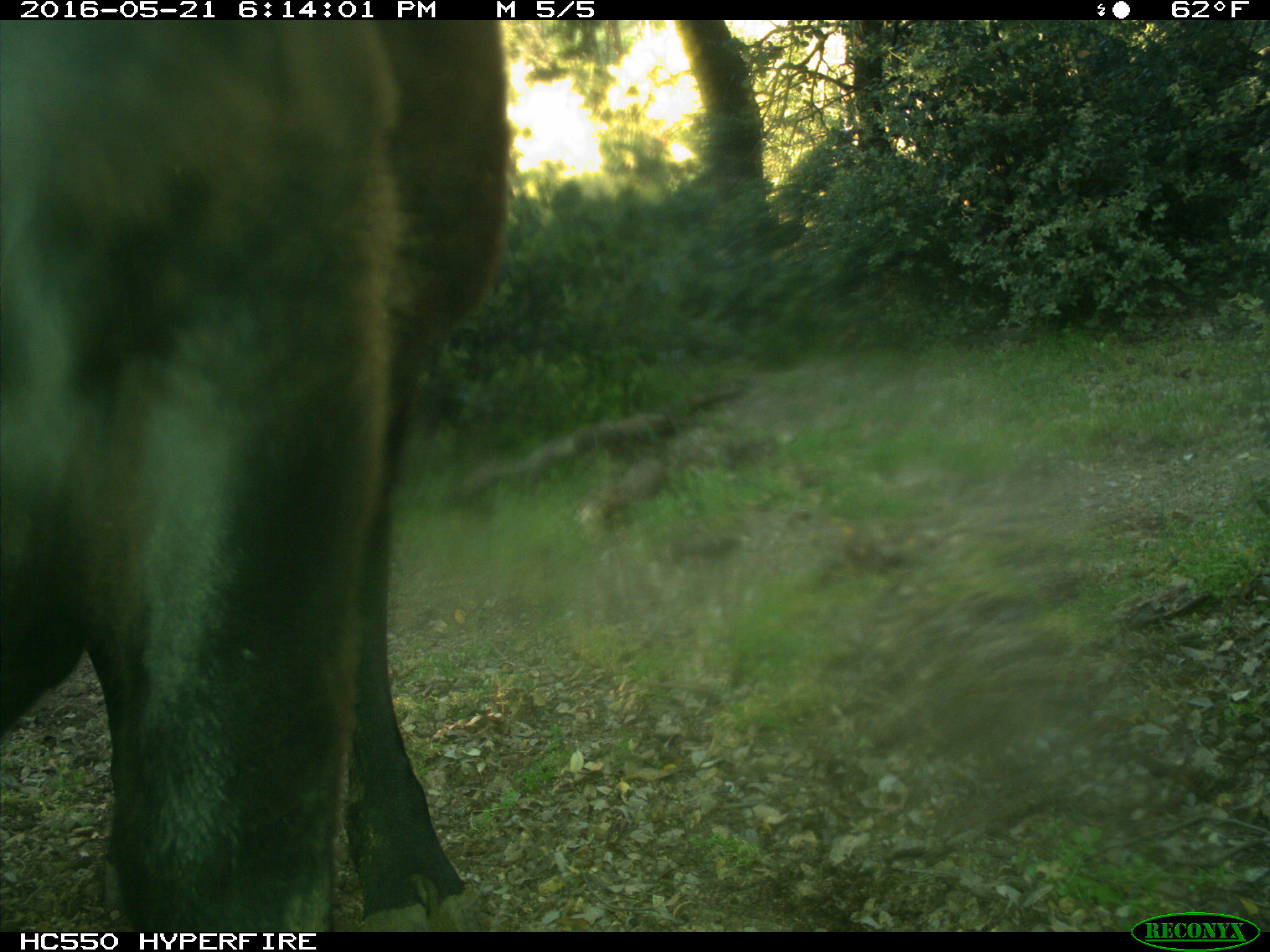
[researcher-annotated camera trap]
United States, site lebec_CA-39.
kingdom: Animalia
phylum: Chordata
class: Mammalia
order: Artiodactyla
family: Bovidae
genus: Bos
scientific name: Bos taurus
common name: domestic cow